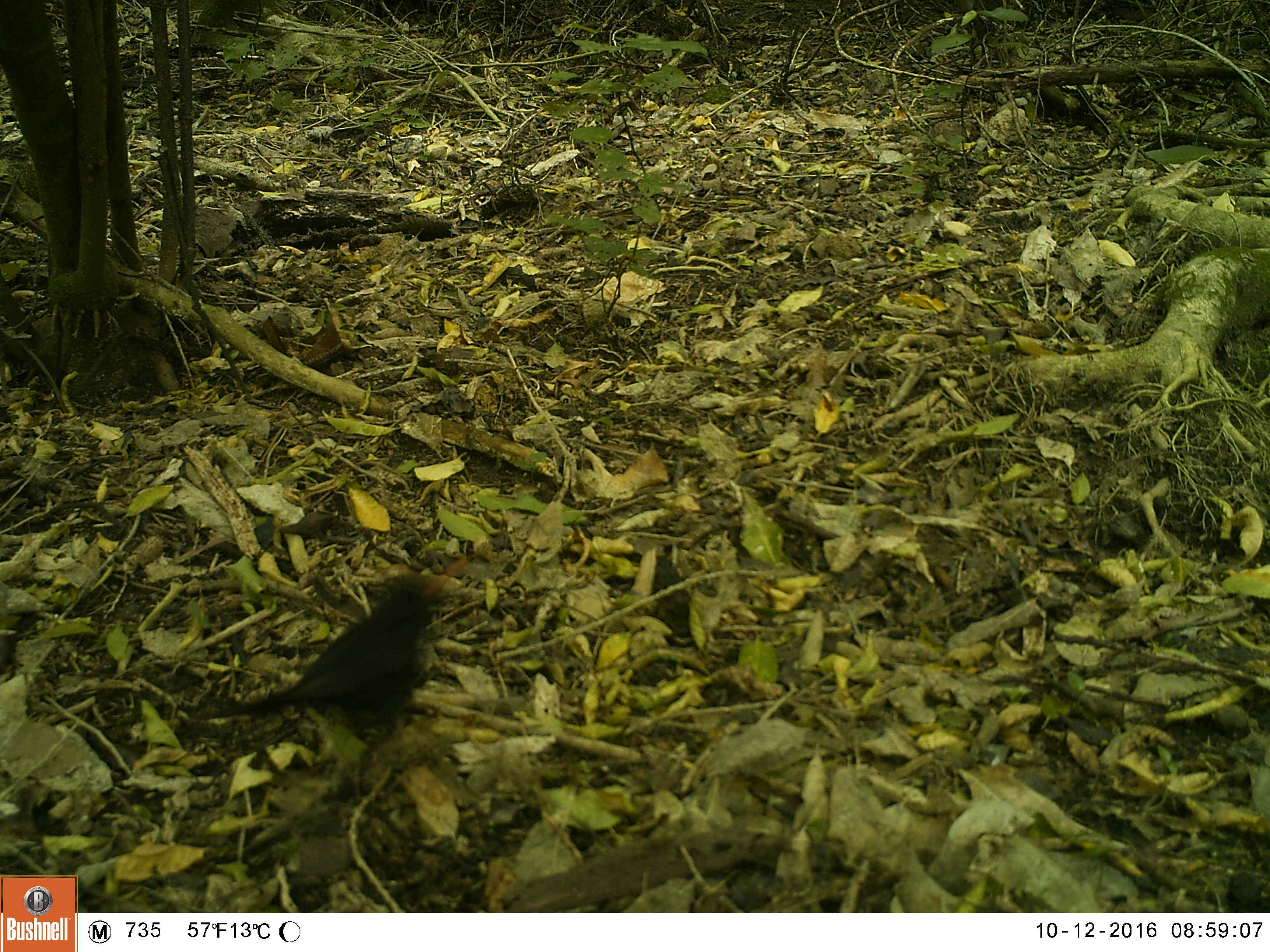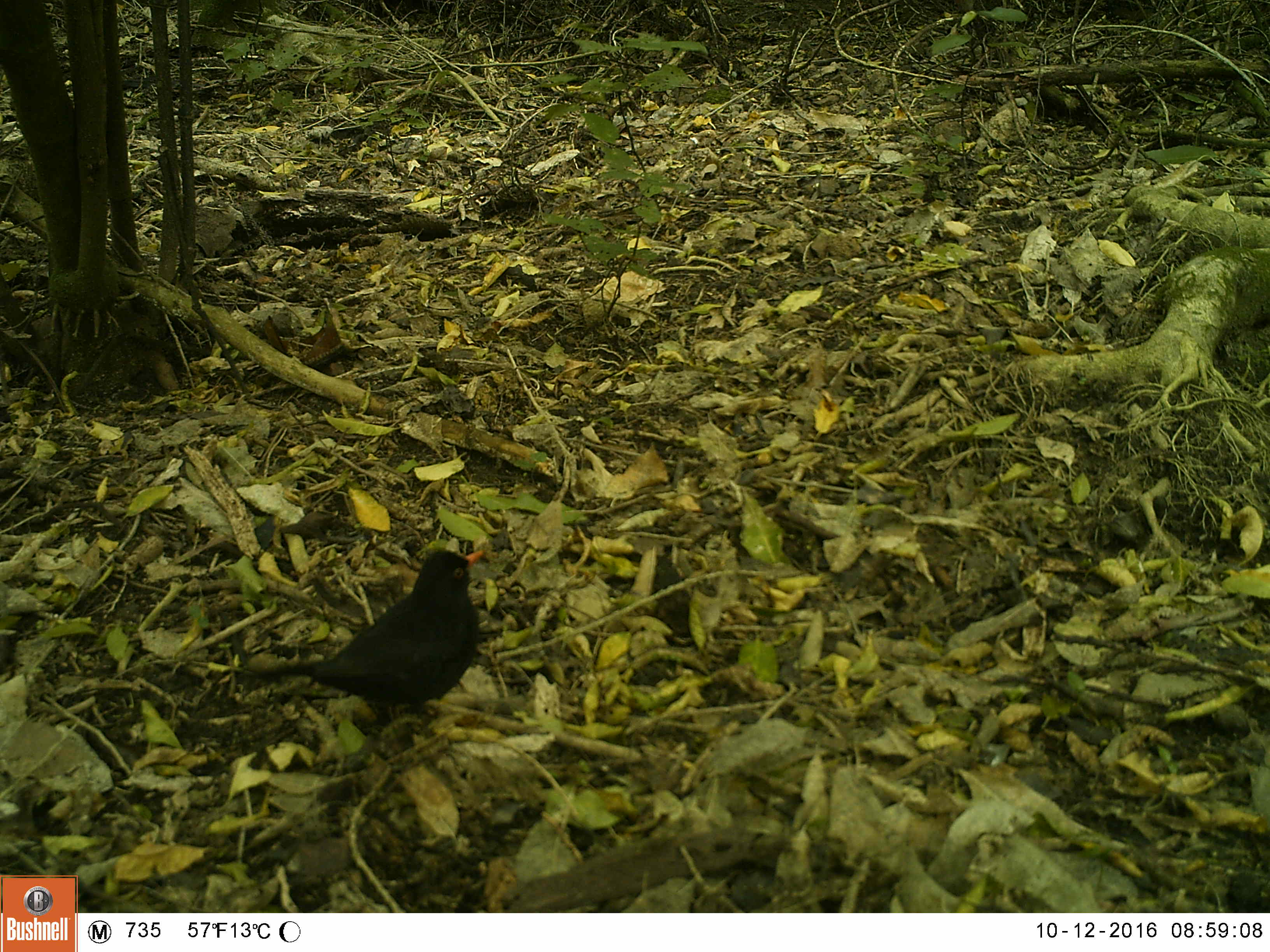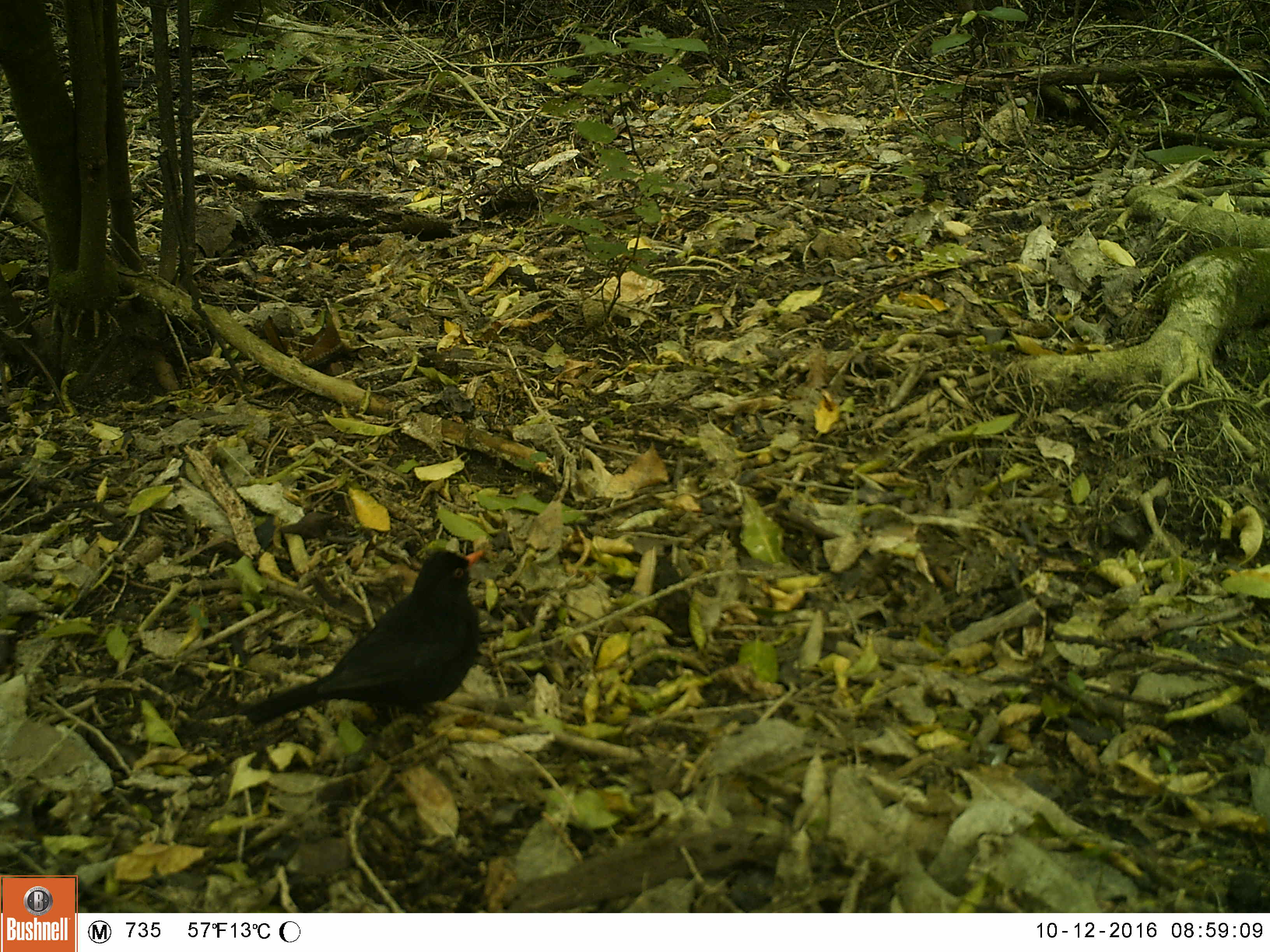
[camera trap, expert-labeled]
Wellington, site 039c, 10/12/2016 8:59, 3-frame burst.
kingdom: Animalia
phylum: Chordata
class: Aves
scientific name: Aves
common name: bird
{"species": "bird (Aves)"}